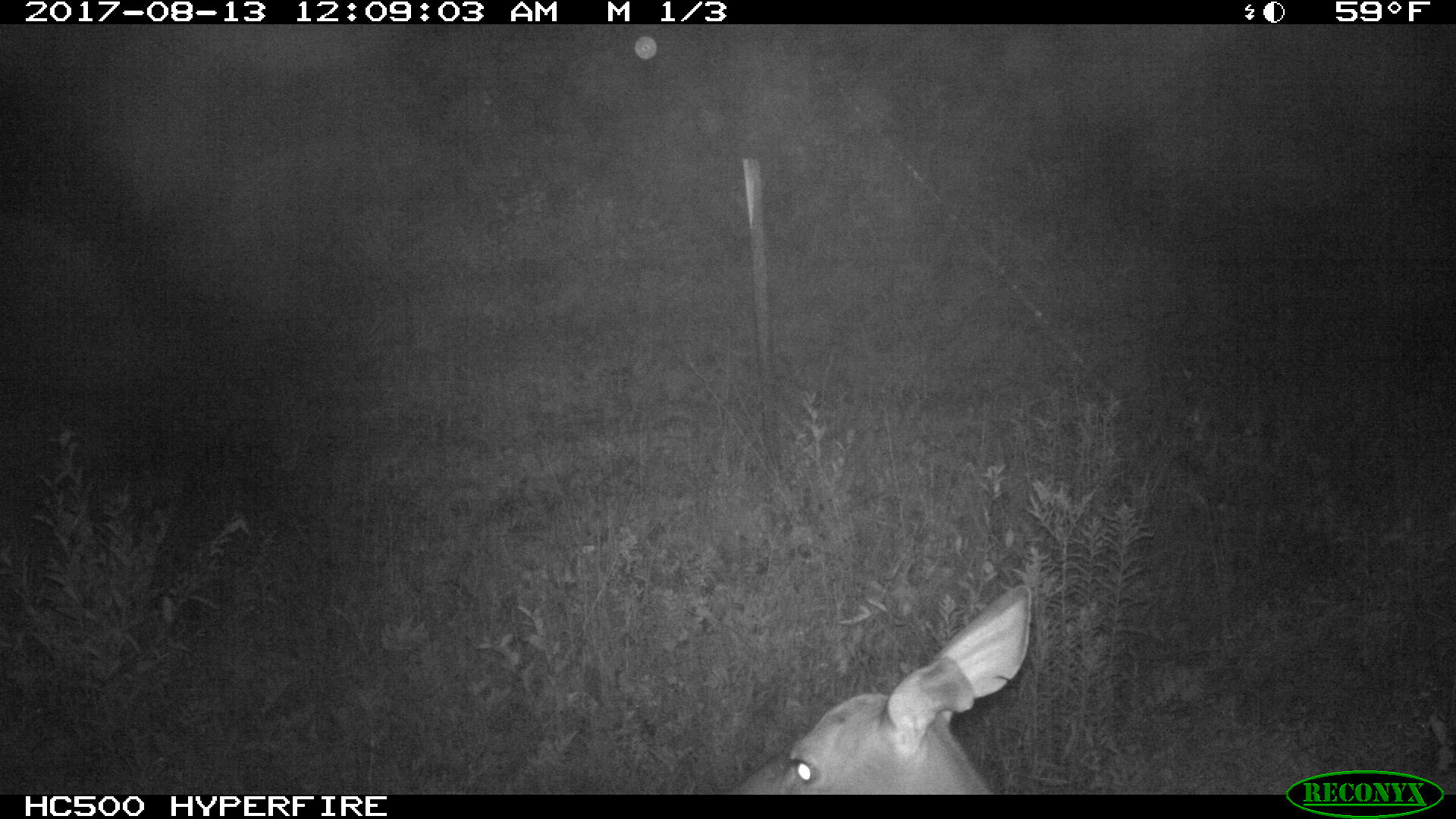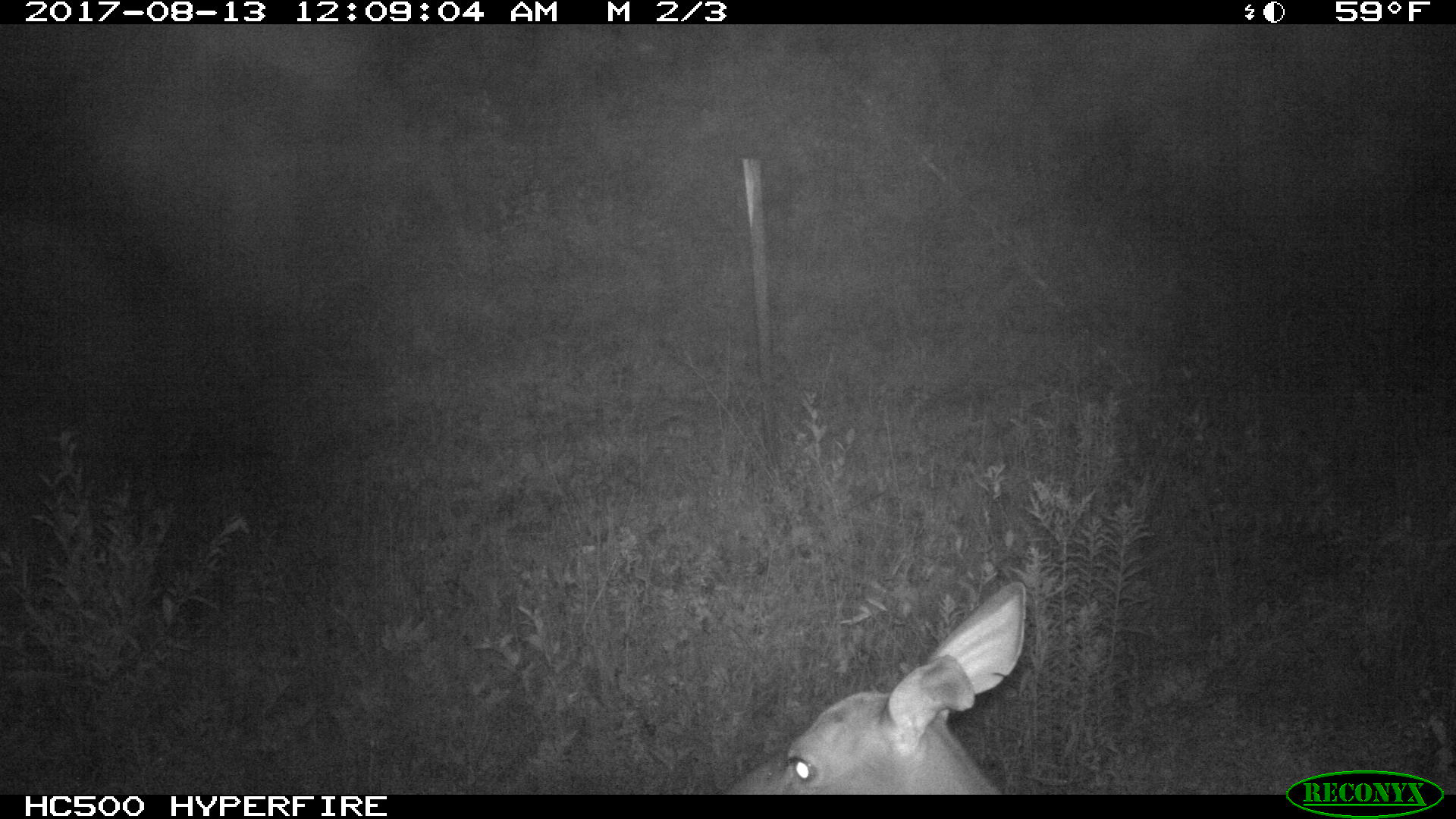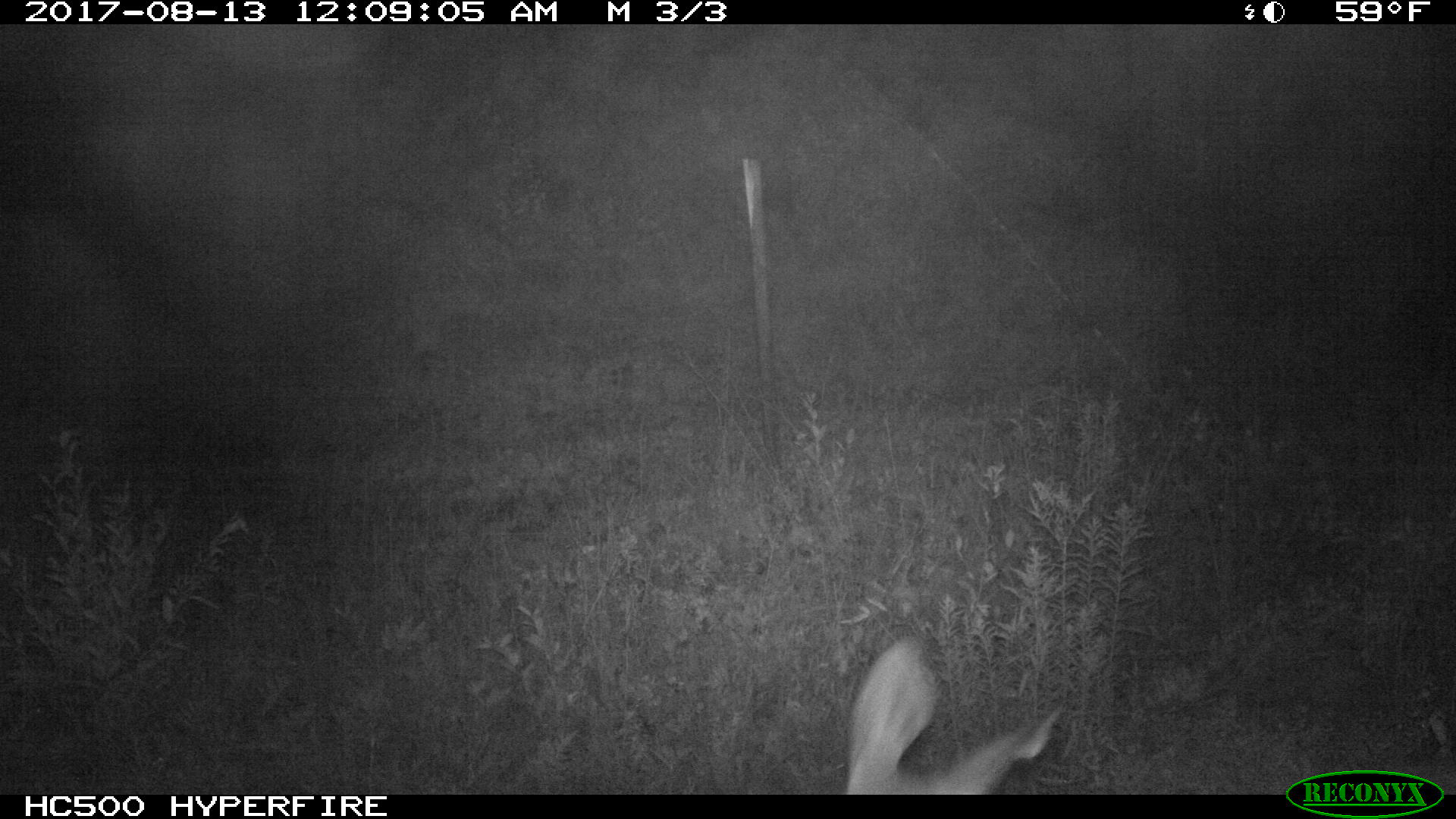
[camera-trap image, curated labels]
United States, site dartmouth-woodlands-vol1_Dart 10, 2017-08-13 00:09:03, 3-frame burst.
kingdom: Animalia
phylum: Chordata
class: Mammalia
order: Artiodactyla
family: Cervidae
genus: Odocoileus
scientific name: Odocoileus virginianus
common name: white-tailed deer